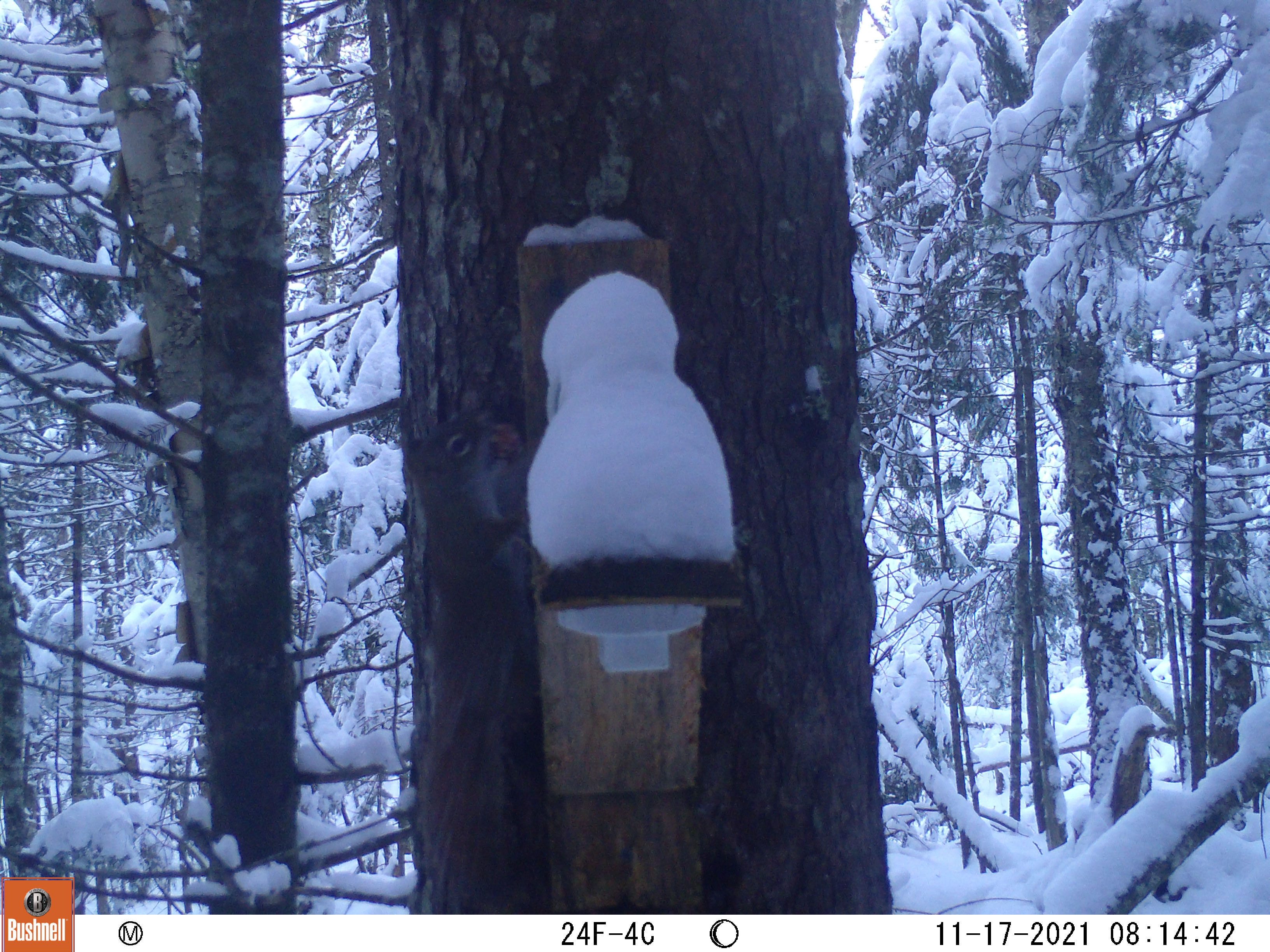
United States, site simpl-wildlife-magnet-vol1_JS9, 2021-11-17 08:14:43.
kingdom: Animalia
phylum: Chordata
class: Mammalia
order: Rodentia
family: Sciuridae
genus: Tamiasciurus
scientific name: Tamiasciurus hudsonicus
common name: red squirrel